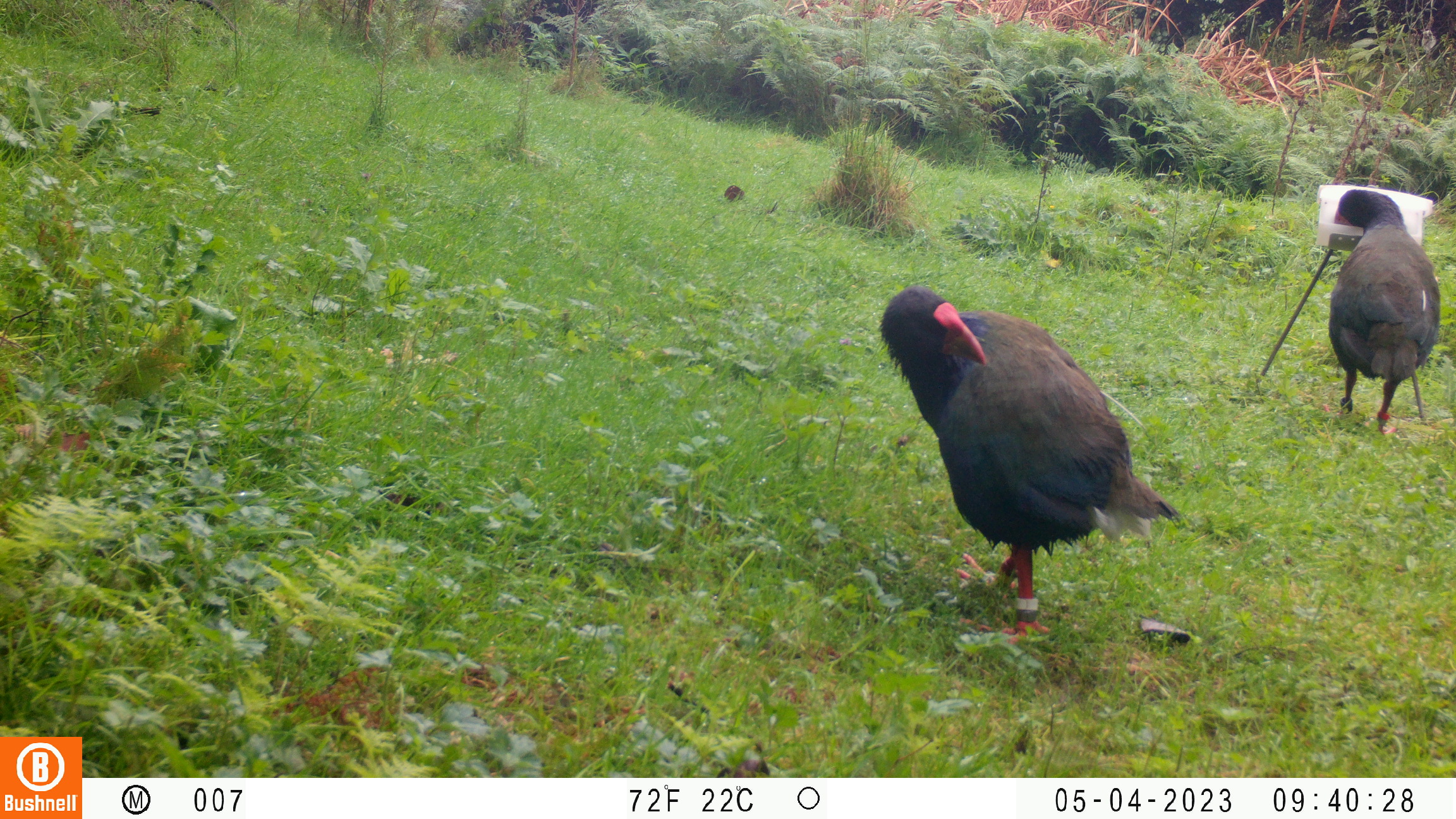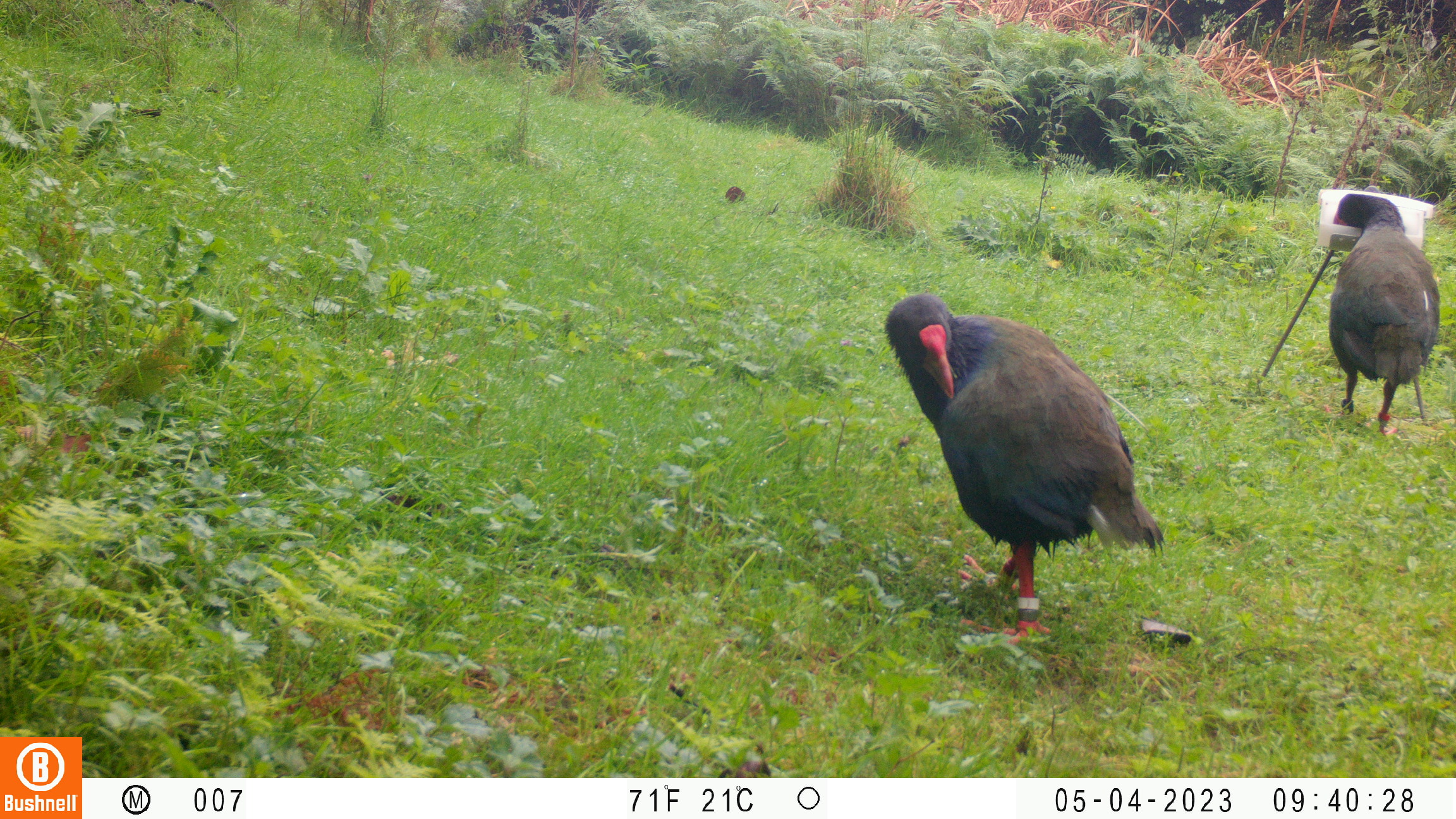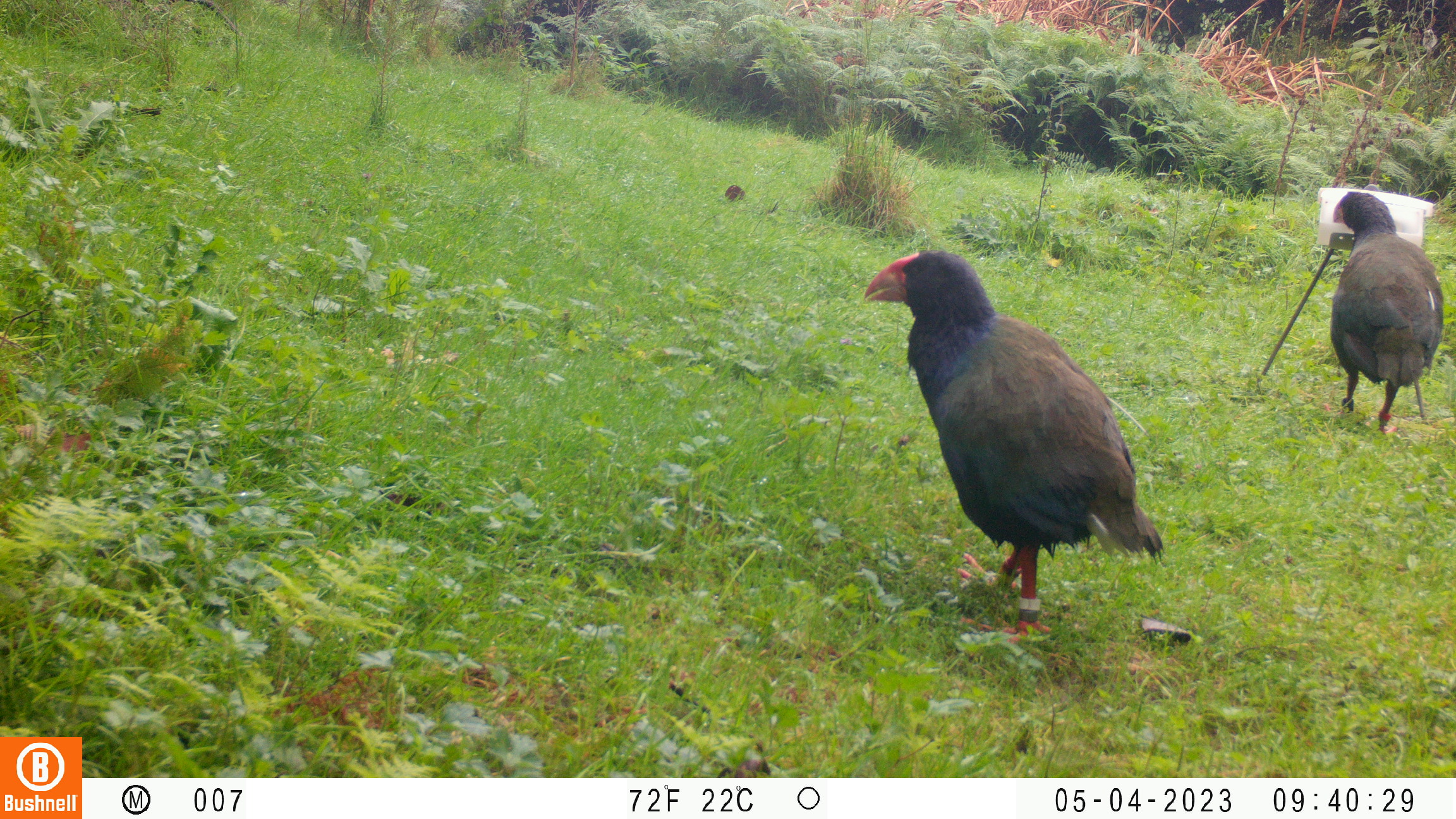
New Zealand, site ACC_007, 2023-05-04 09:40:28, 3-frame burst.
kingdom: Animalia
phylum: Chordata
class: Aves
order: Gruiformes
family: Rallidae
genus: Porphyrio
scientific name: Porphyrio mantelli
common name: takahe